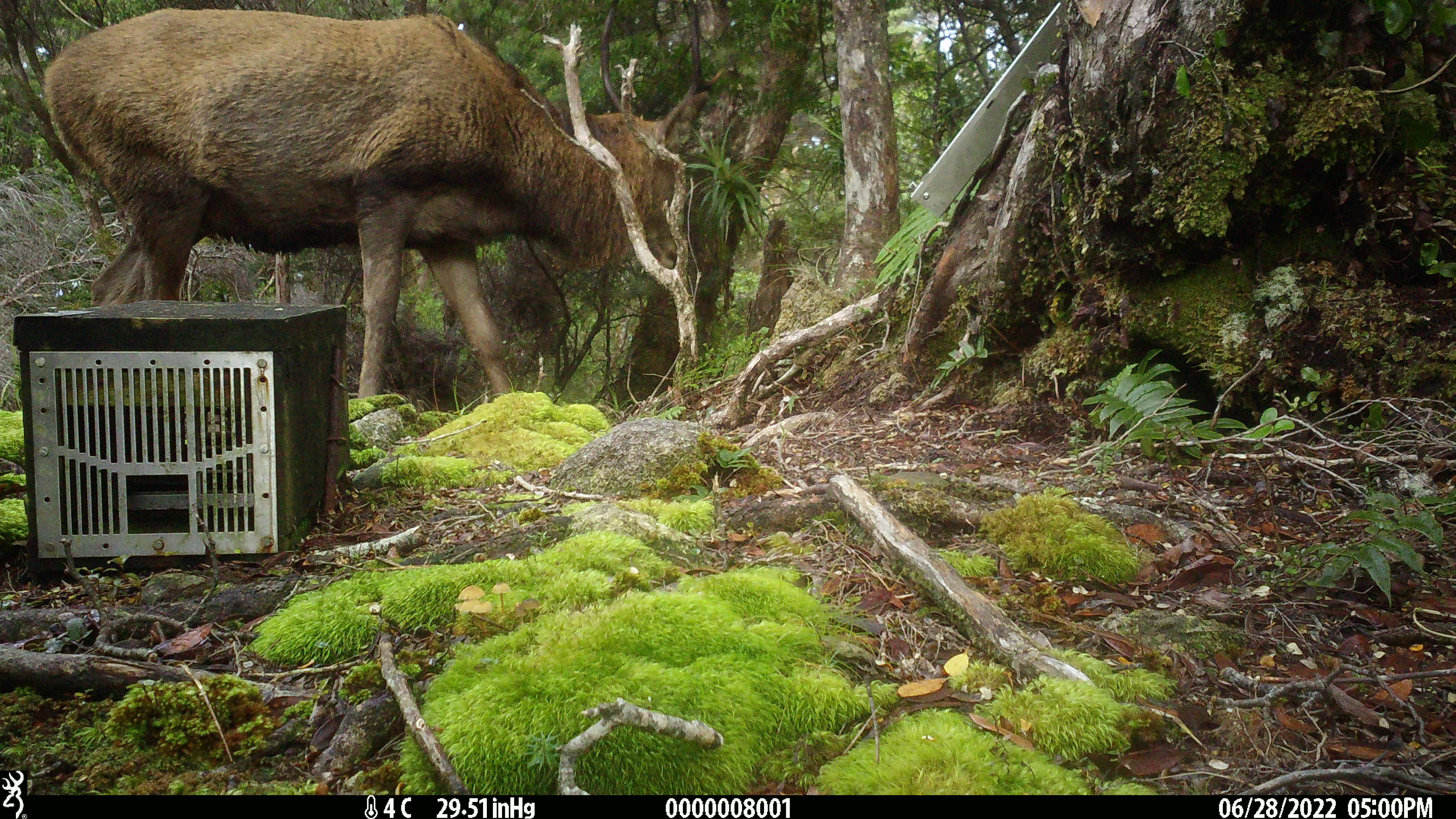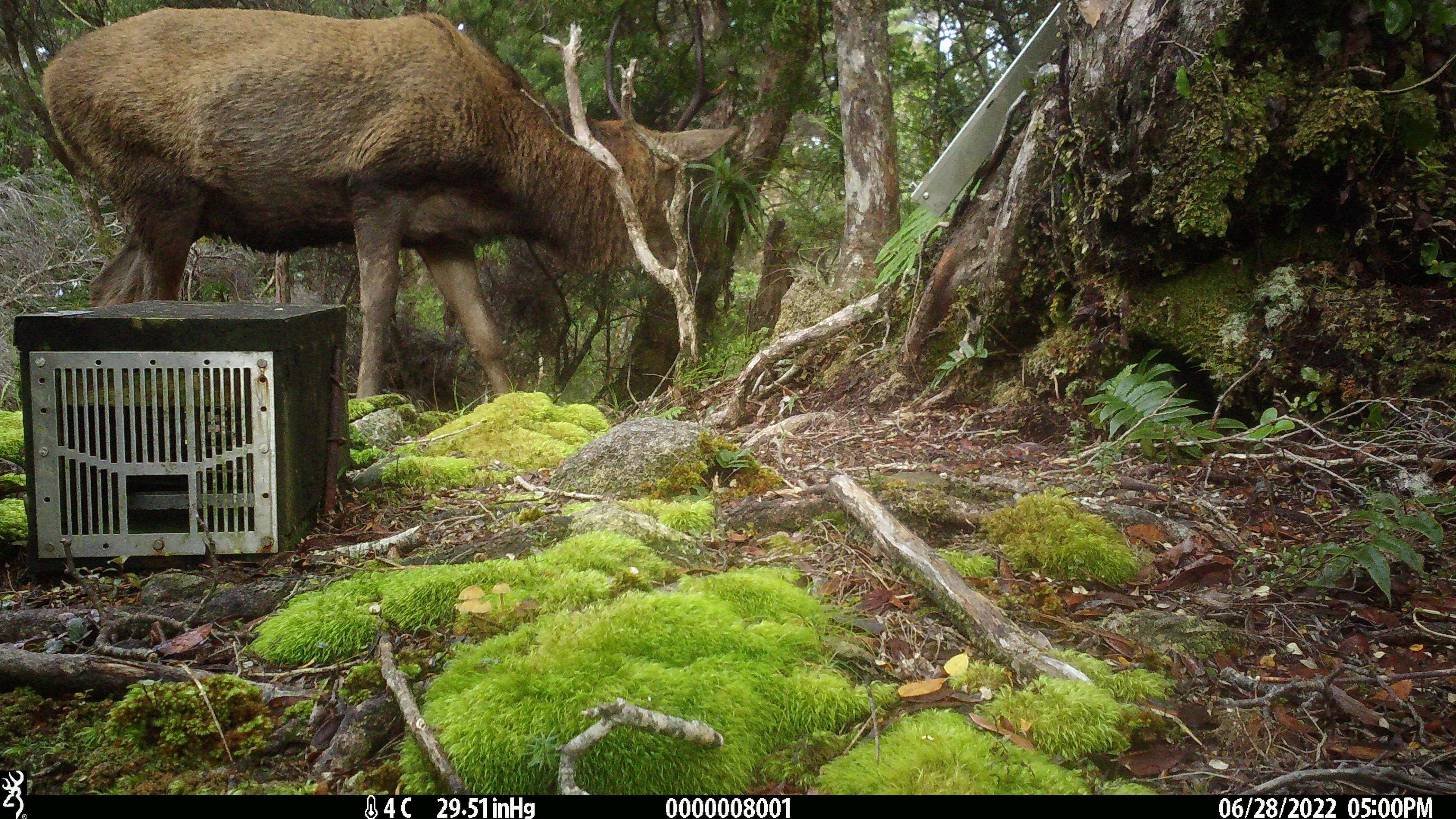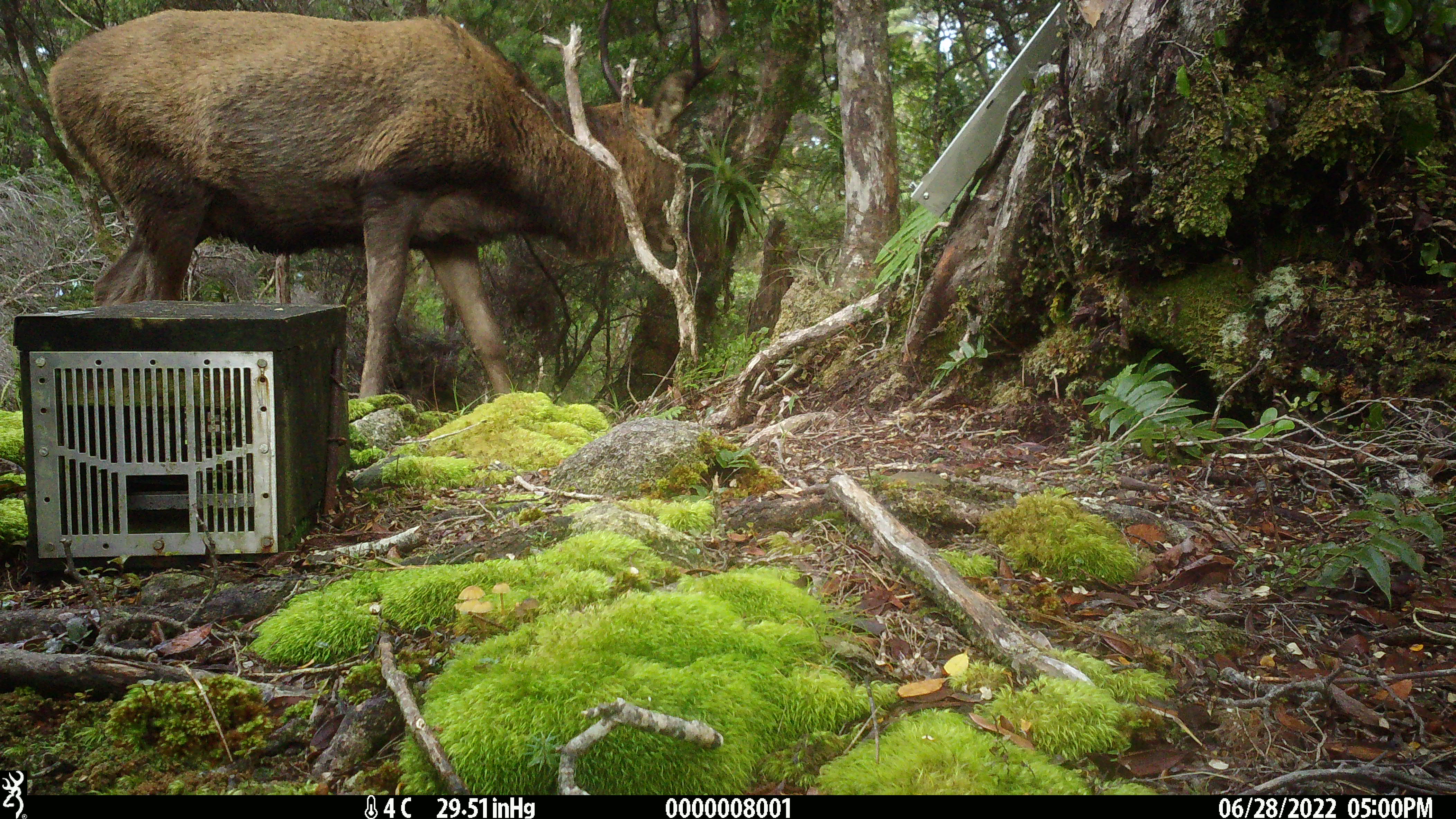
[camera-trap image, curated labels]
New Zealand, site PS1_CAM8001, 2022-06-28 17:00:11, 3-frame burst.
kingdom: Animalia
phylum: Chordata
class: Mammalia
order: Artiodactyla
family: Cervidae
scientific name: Cervidae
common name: deer